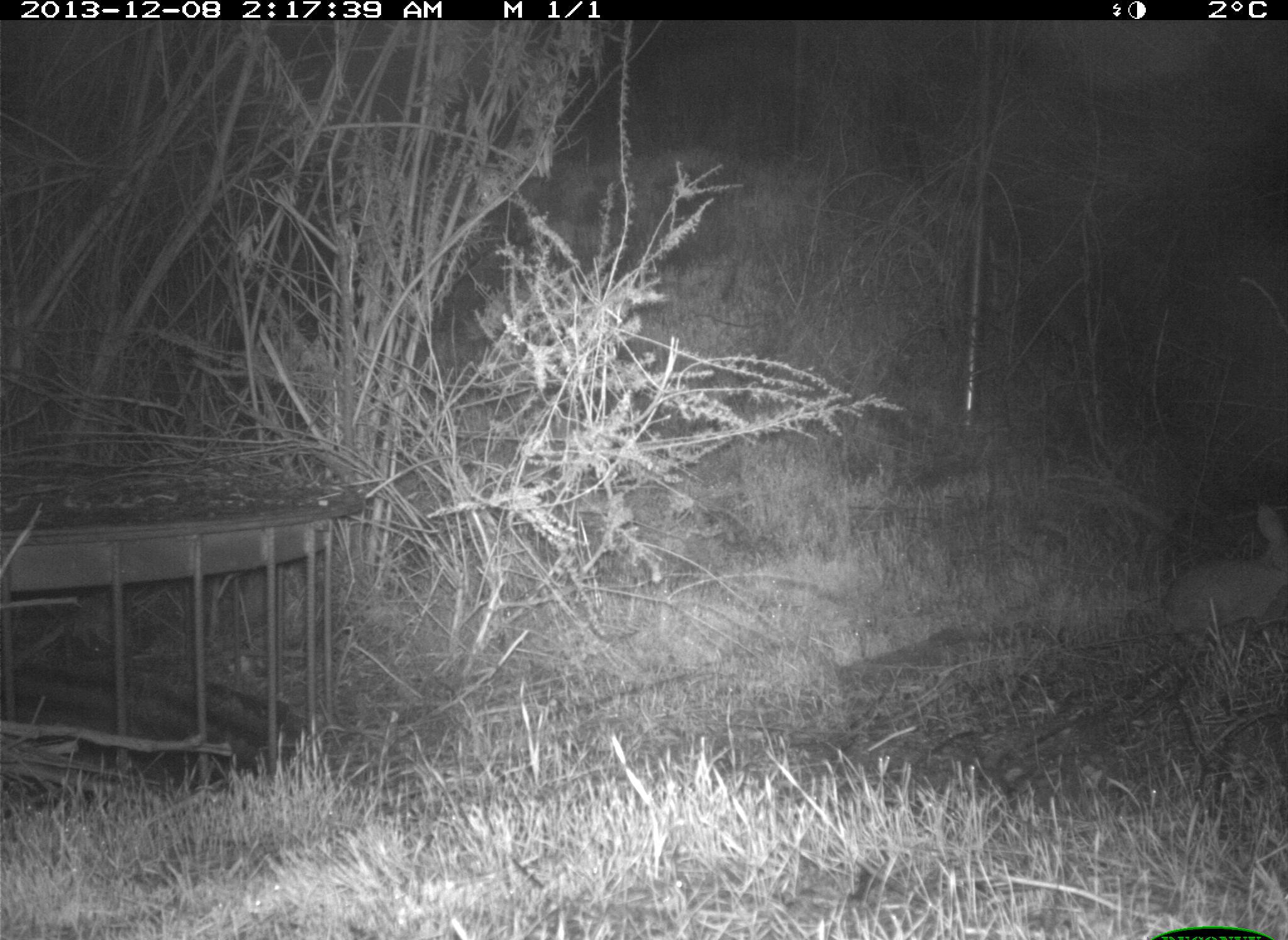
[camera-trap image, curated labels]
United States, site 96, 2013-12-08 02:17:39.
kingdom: Animalia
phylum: Chordata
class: Mammalia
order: Lagomorpha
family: Leporidae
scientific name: Leporidae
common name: rabbits and hares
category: rabbit